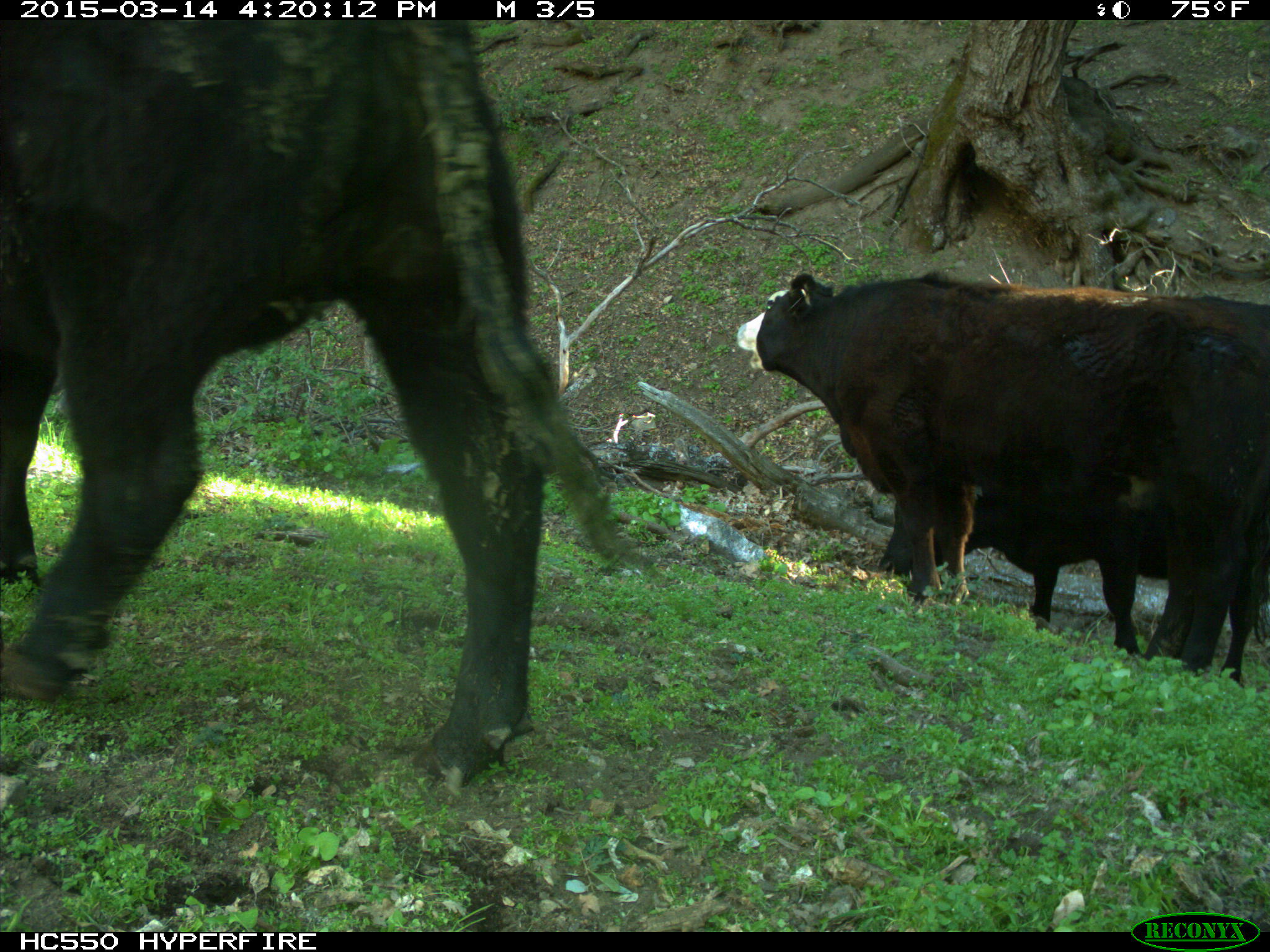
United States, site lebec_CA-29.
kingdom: Animalia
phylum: Chordata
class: Mammalia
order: Artiodactyla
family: Bovidae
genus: Bos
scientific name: Bos taurus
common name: domestic cow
Bos taurus (domestic cow).